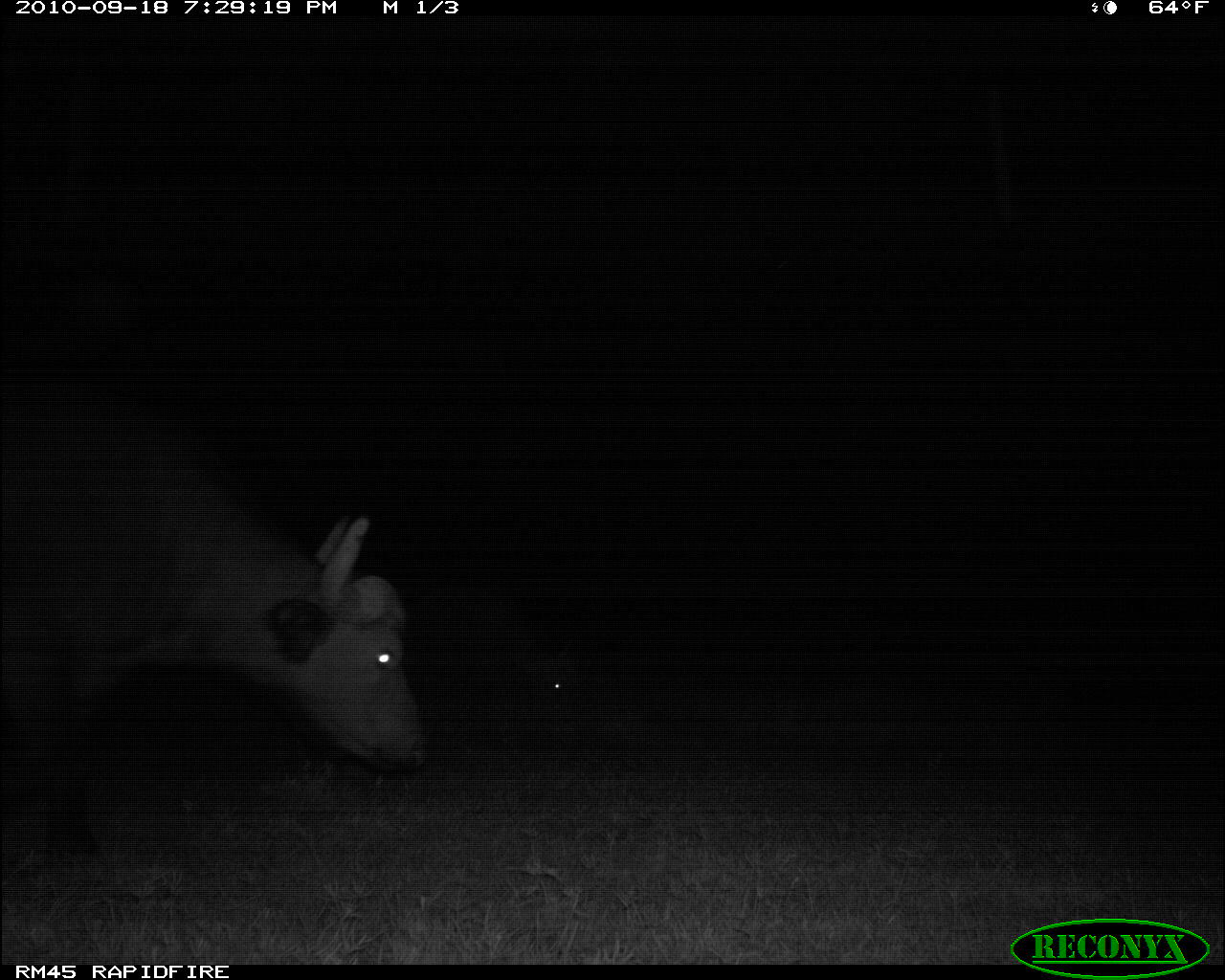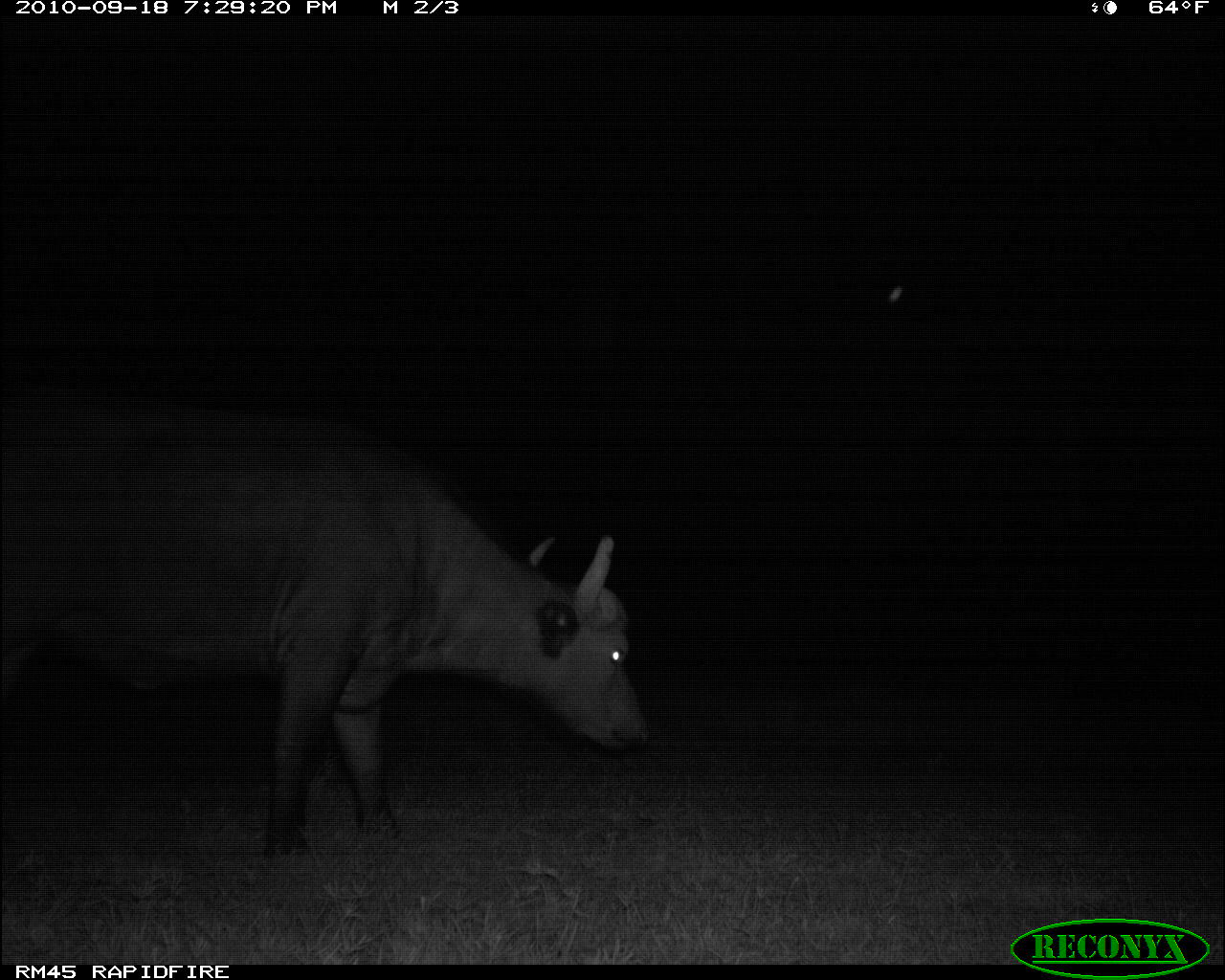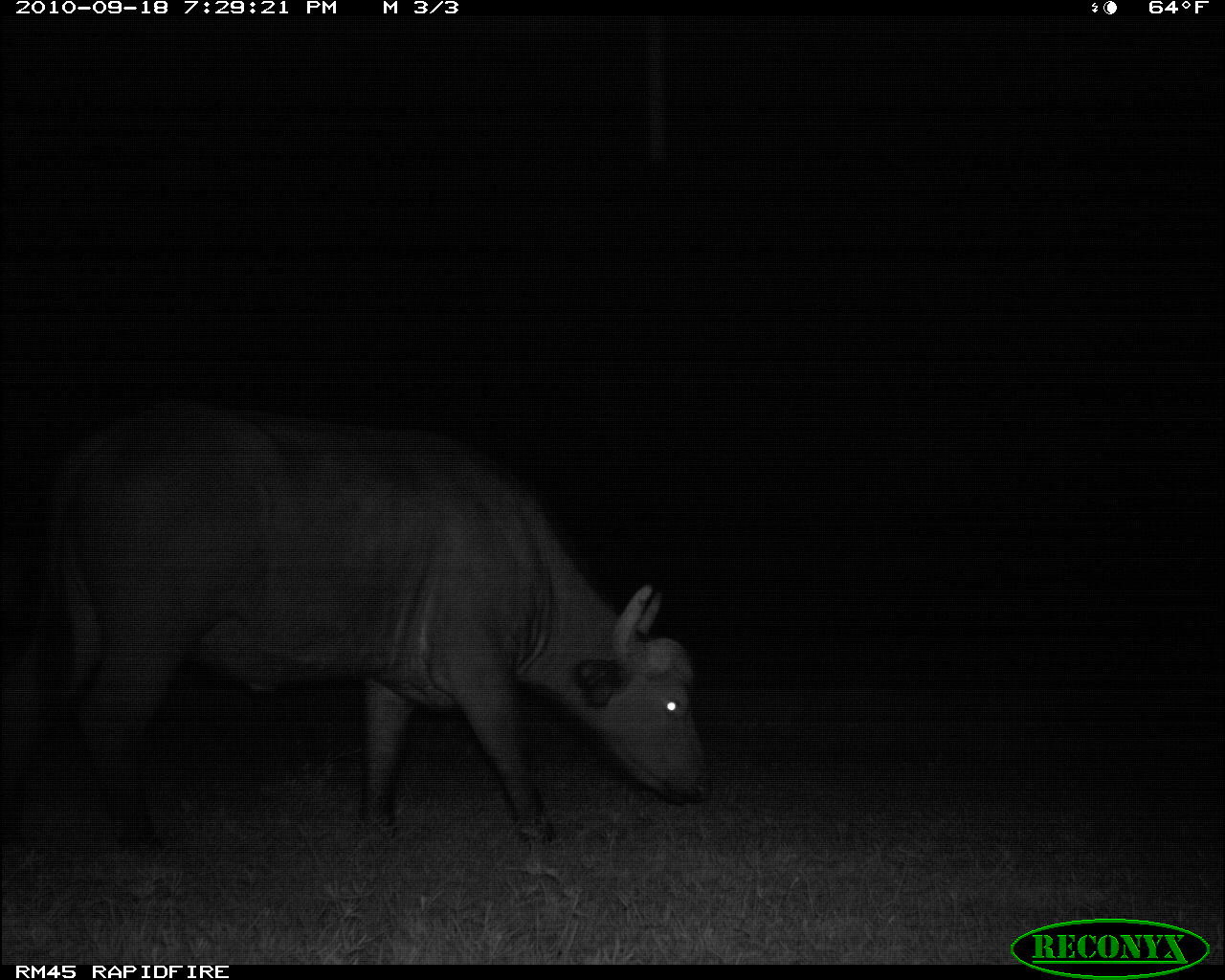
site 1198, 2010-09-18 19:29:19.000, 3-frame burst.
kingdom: Animalia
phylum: Chordata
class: Mammalia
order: Artiodactyla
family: Bovidae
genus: Syncerus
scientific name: Syncerus caffer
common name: african buffalo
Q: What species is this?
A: Syncerus caffer (african buffalo).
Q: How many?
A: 2.